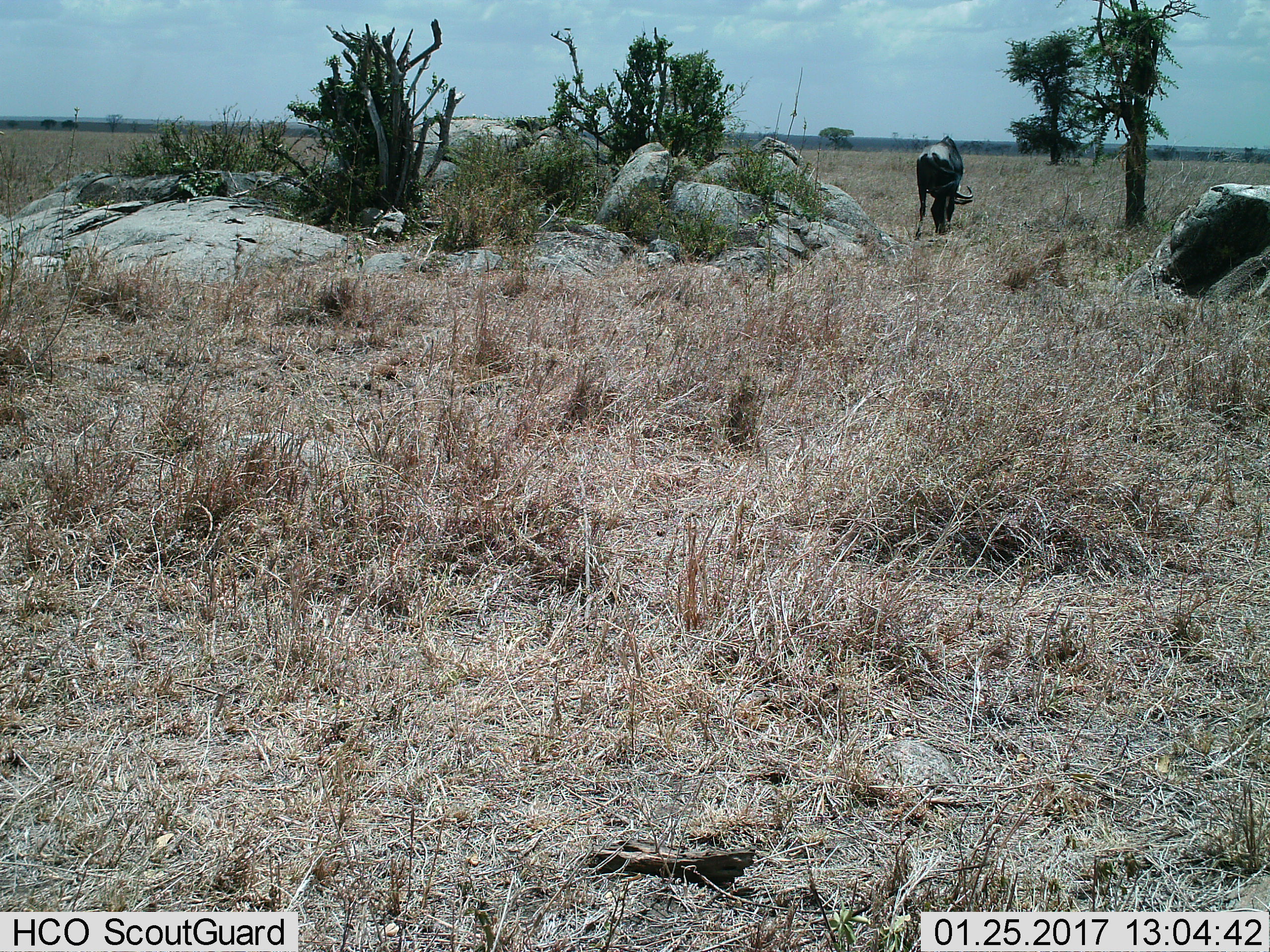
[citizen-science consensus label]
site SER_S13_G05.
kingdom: Animalia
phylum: Chordata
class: Mammalia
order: Artiodactyla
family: Bovidae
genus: Connochaetes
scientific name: Connochaetes taurinus taurinus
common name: blue wildebeest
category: wildebeestblue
Wildebeestblue (blue wildebeest) (Connochaetes taurinus taurinus), count 1. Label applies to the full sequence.